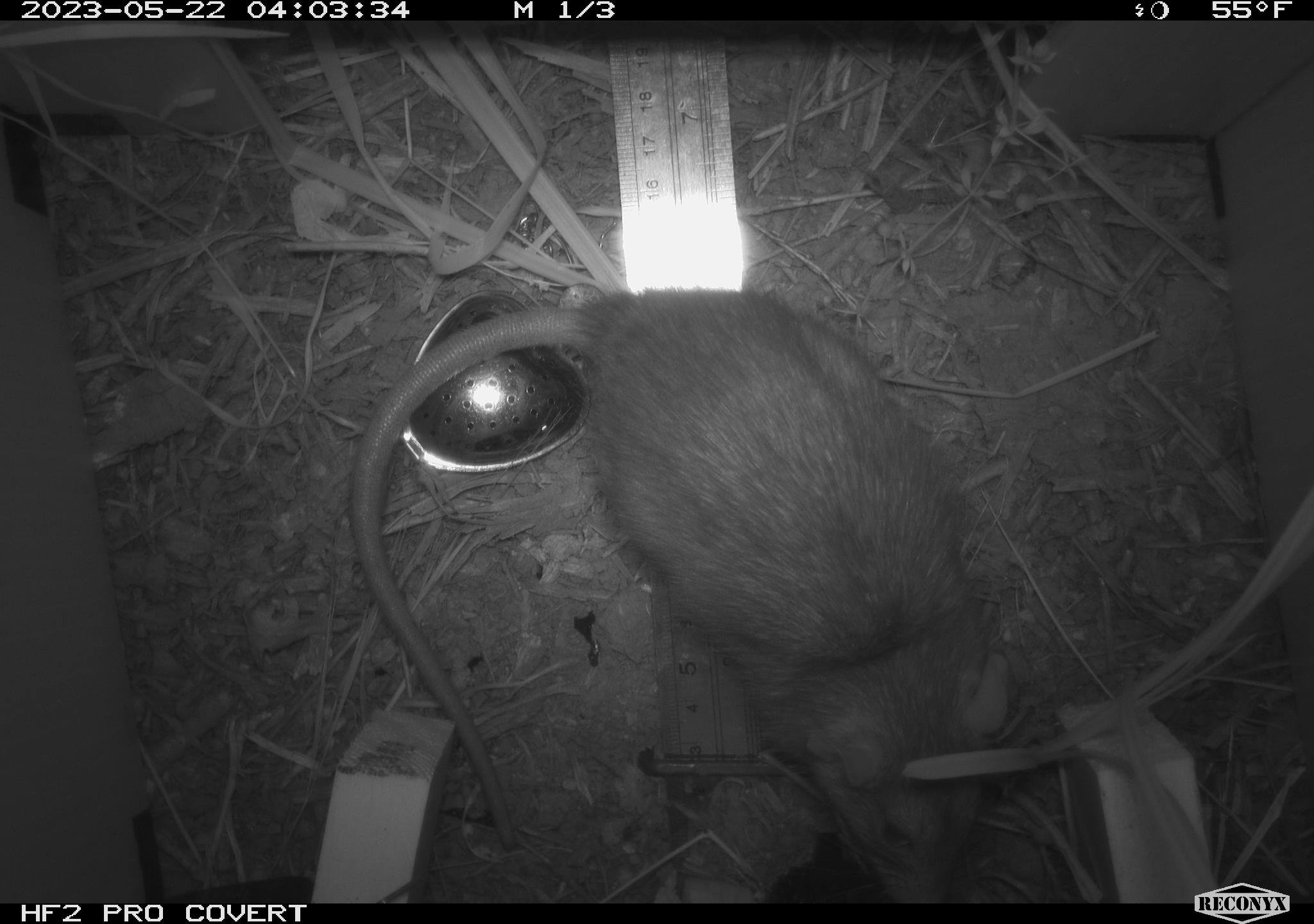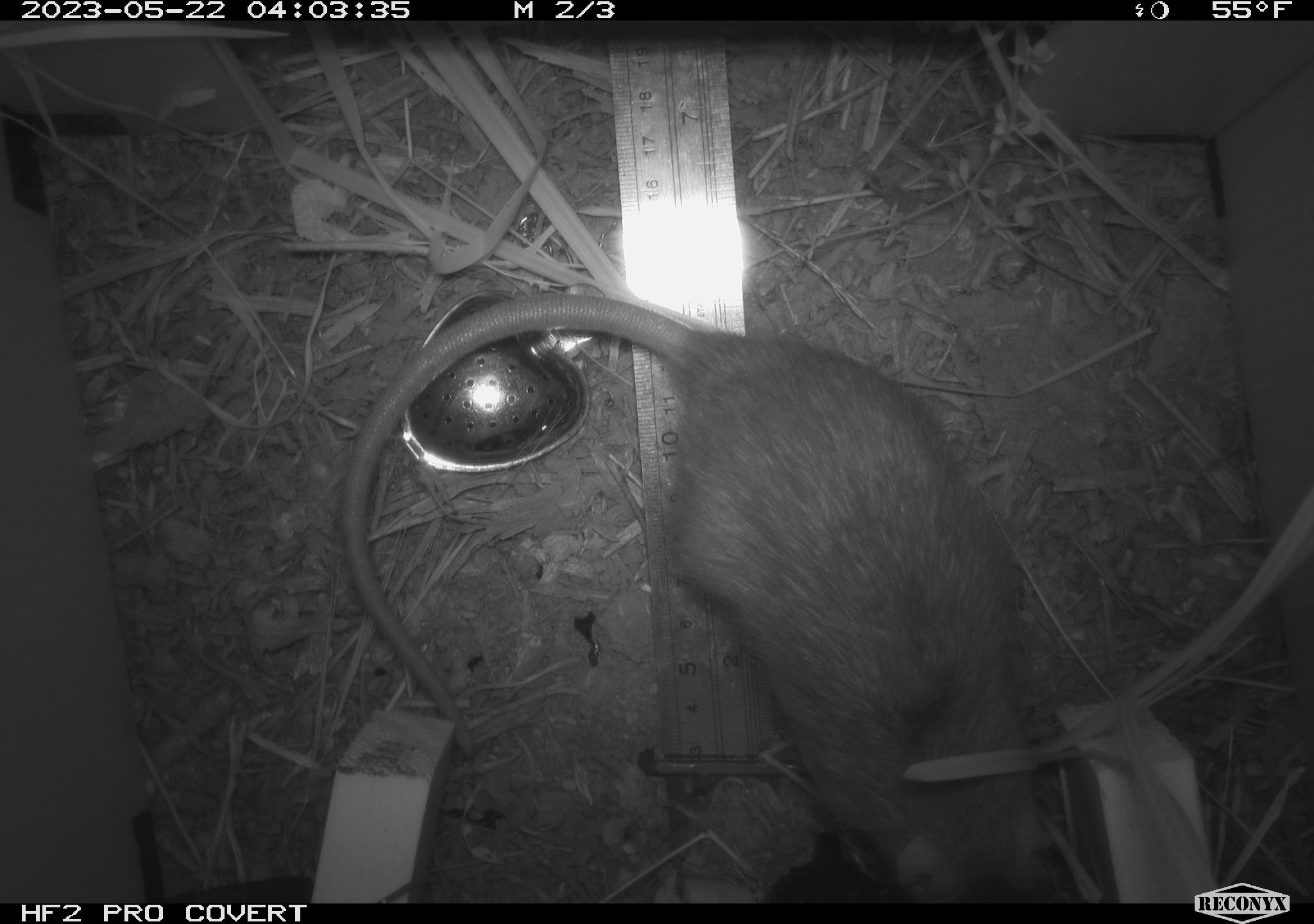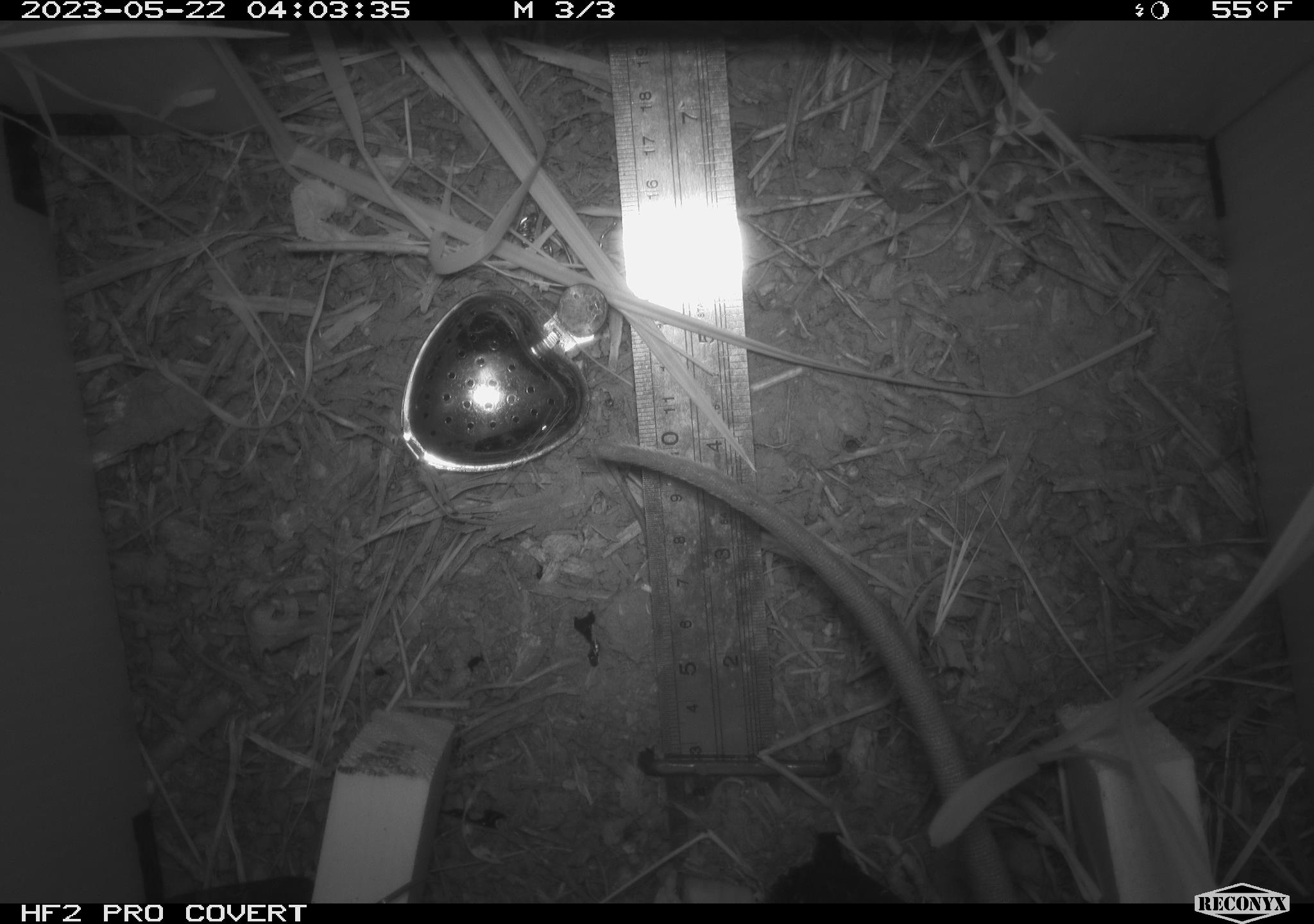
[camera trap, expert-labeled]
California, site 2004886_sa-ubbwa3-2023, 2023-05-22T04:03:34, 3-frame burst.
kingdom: Animalia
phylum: Chordata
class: Mammalia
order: Rodentia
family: Muridae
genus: Rattus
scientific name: Rattus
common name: rat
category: rattus species